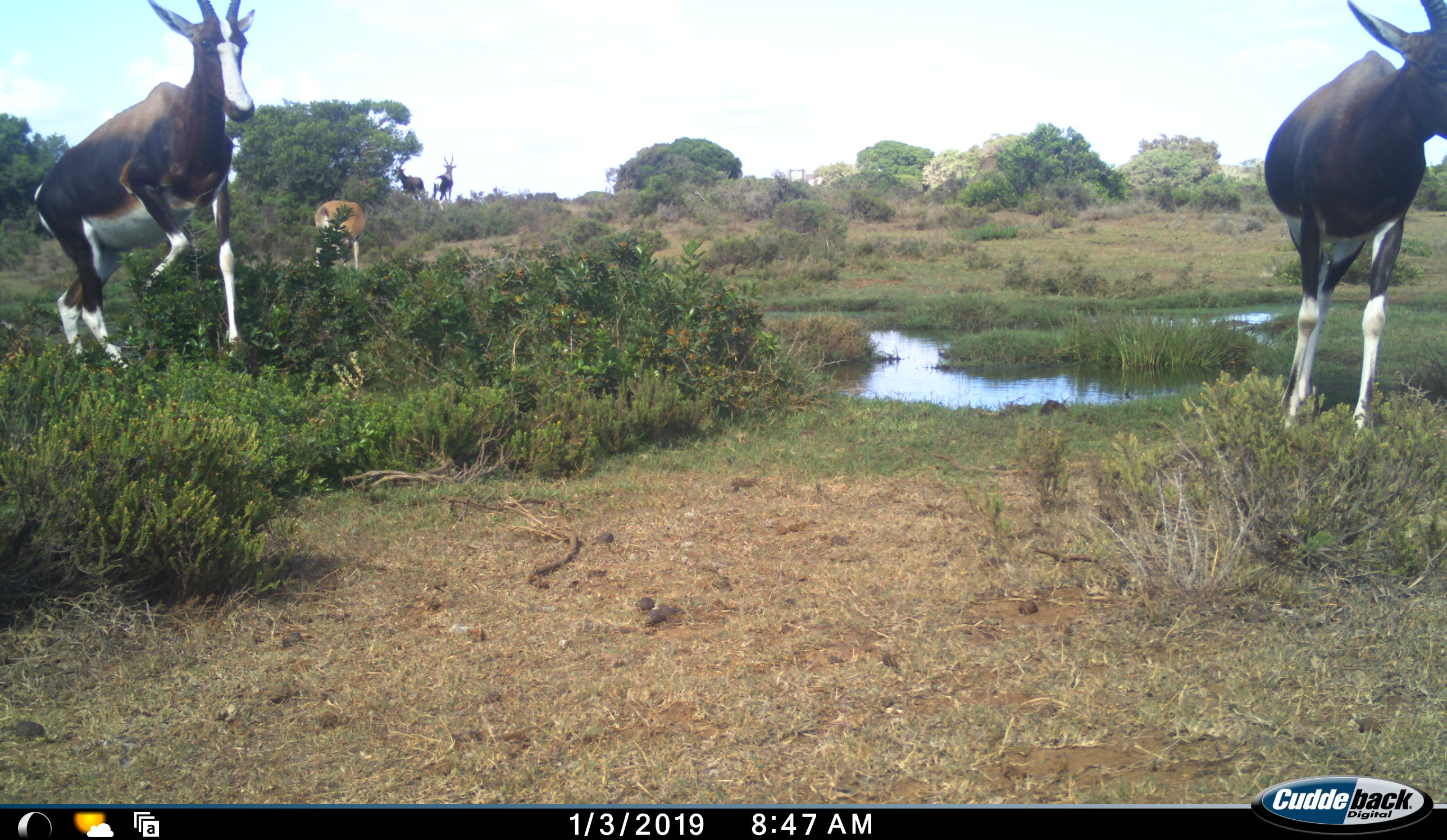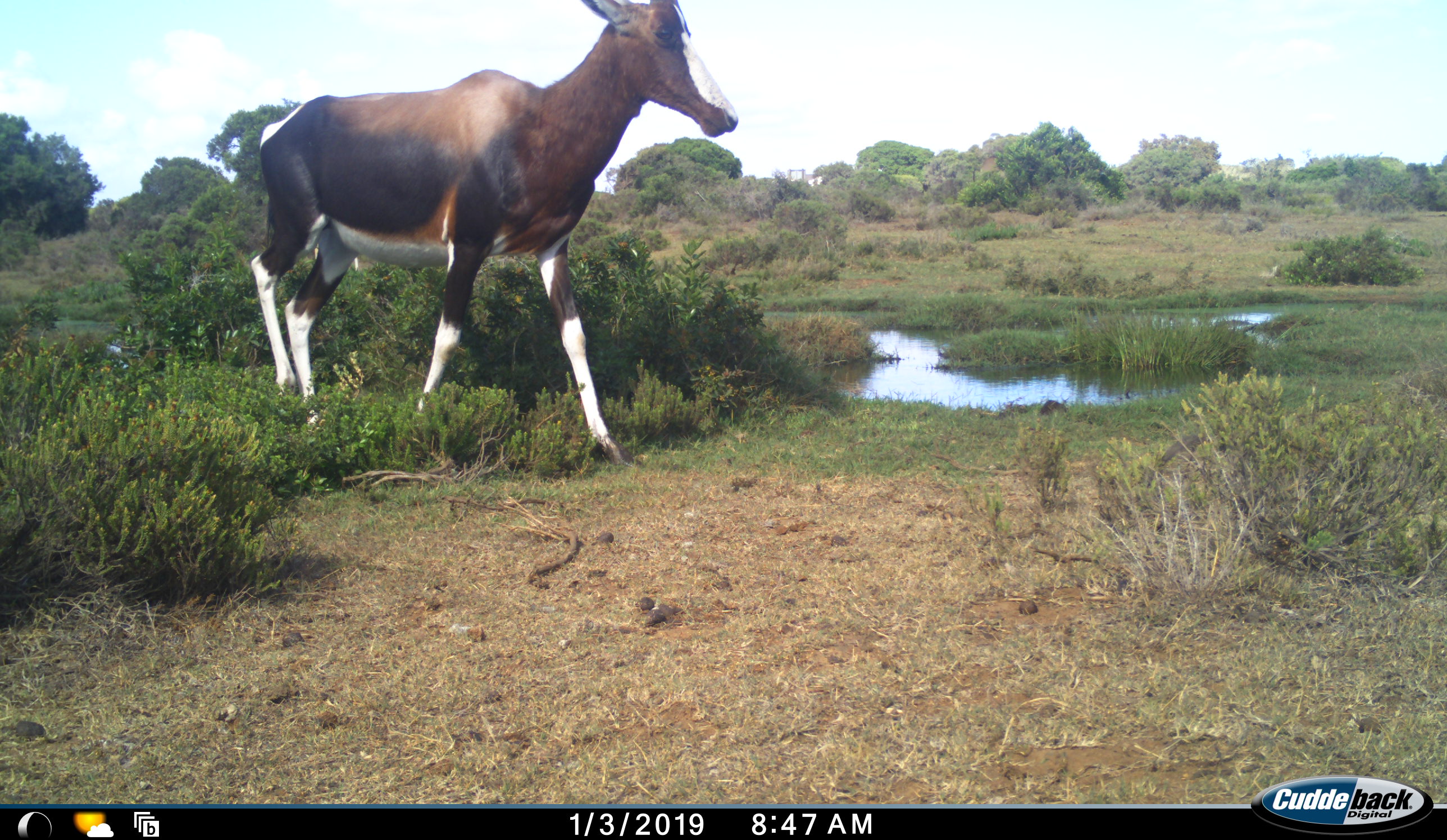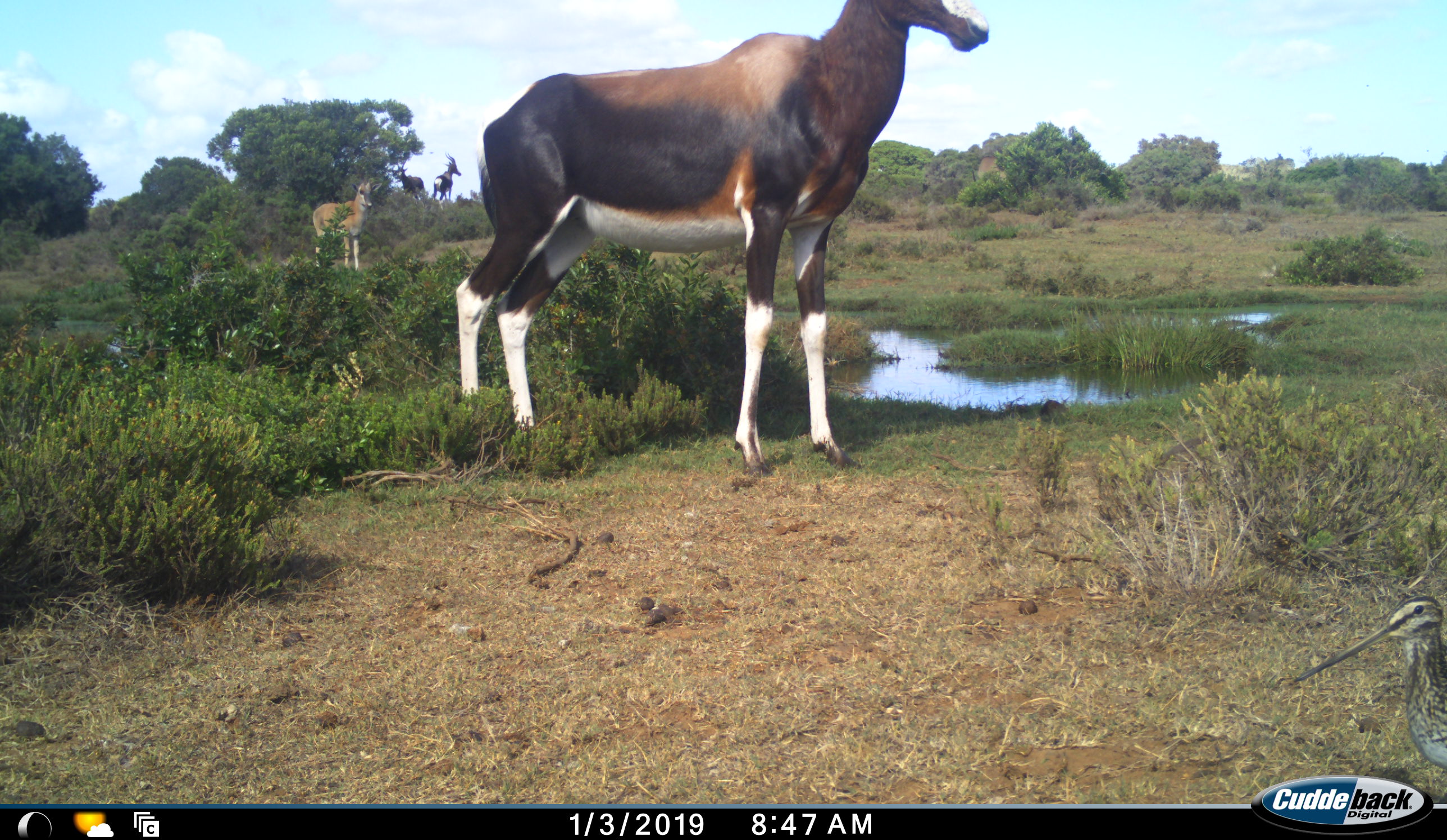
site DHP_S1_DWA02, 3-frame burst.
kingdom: Animalia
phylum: Chordata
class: Mammalia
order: Artiodactyla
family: Bovidae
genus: Damaliscus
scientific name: Damaliscus pygargus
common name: bontebok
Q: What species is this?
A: Bontebok (Damaliscus pygargus).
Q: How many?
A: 5.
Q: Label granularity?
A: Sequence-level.